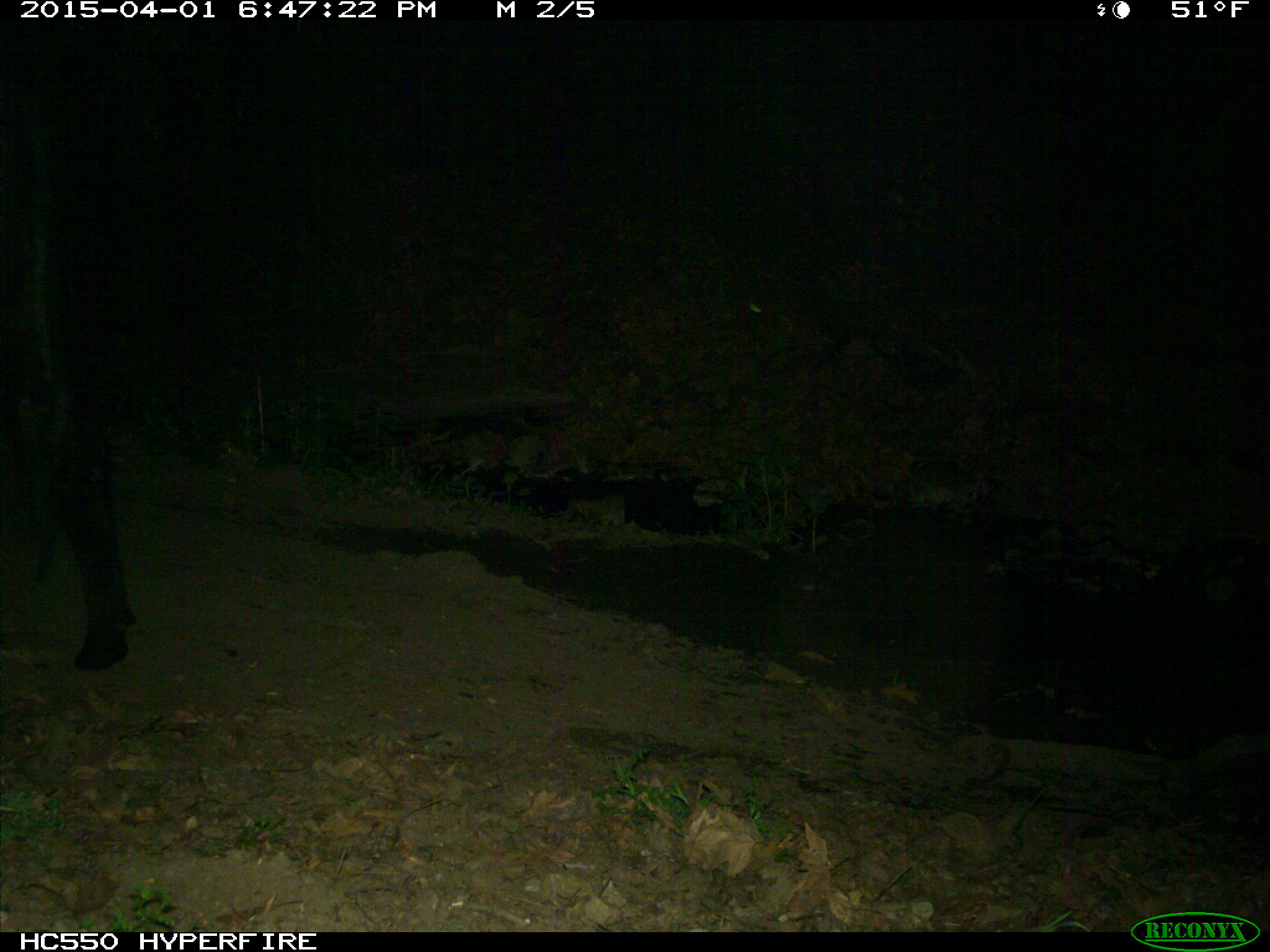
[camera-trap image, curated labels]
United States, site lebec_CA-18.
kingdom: Animalia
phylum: Chordata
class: Mammalia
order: Artiodactyla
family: Bovidae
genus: Bos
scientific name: Bos taurus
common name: domestic cow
Bos taurus (domestic cow).